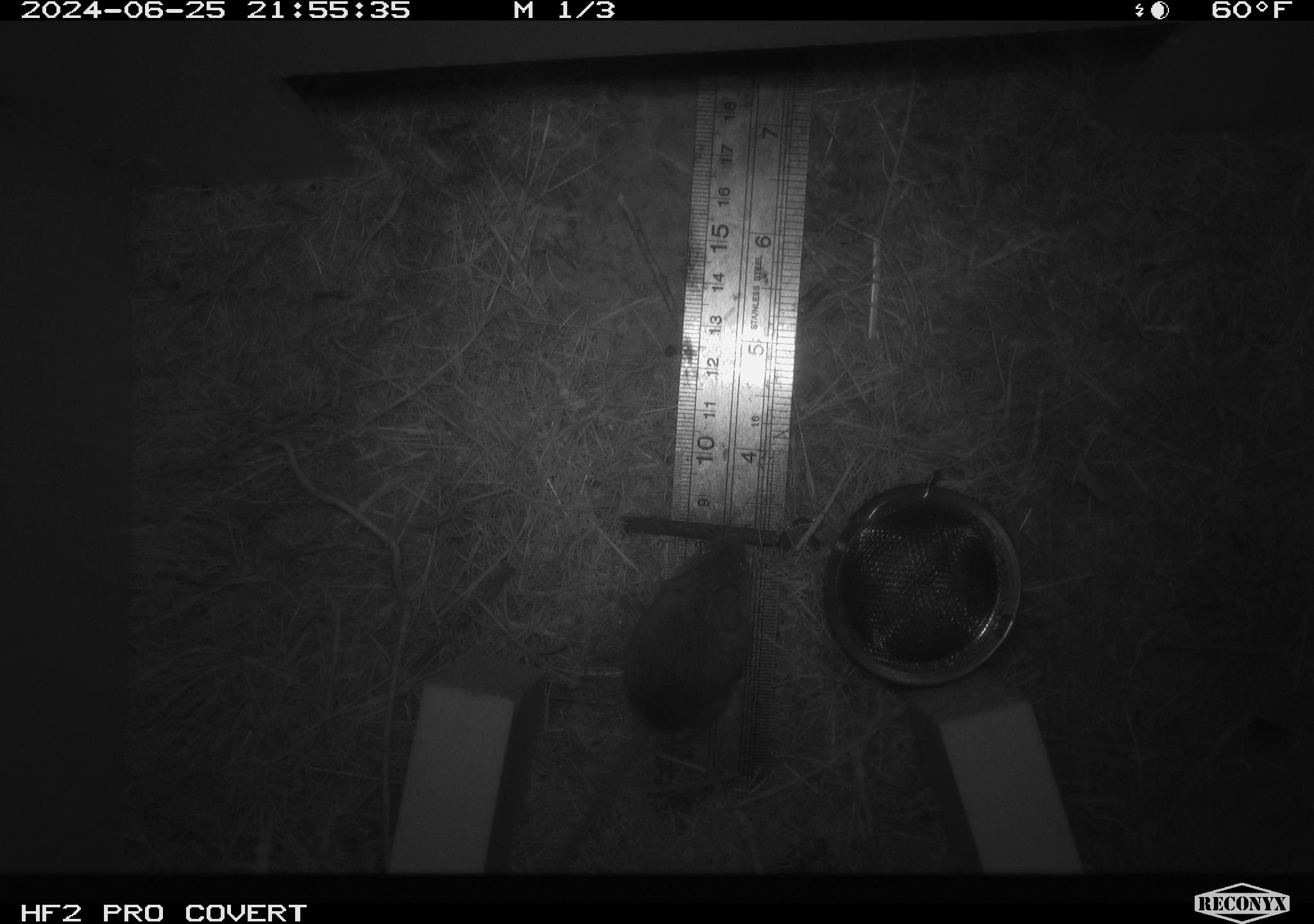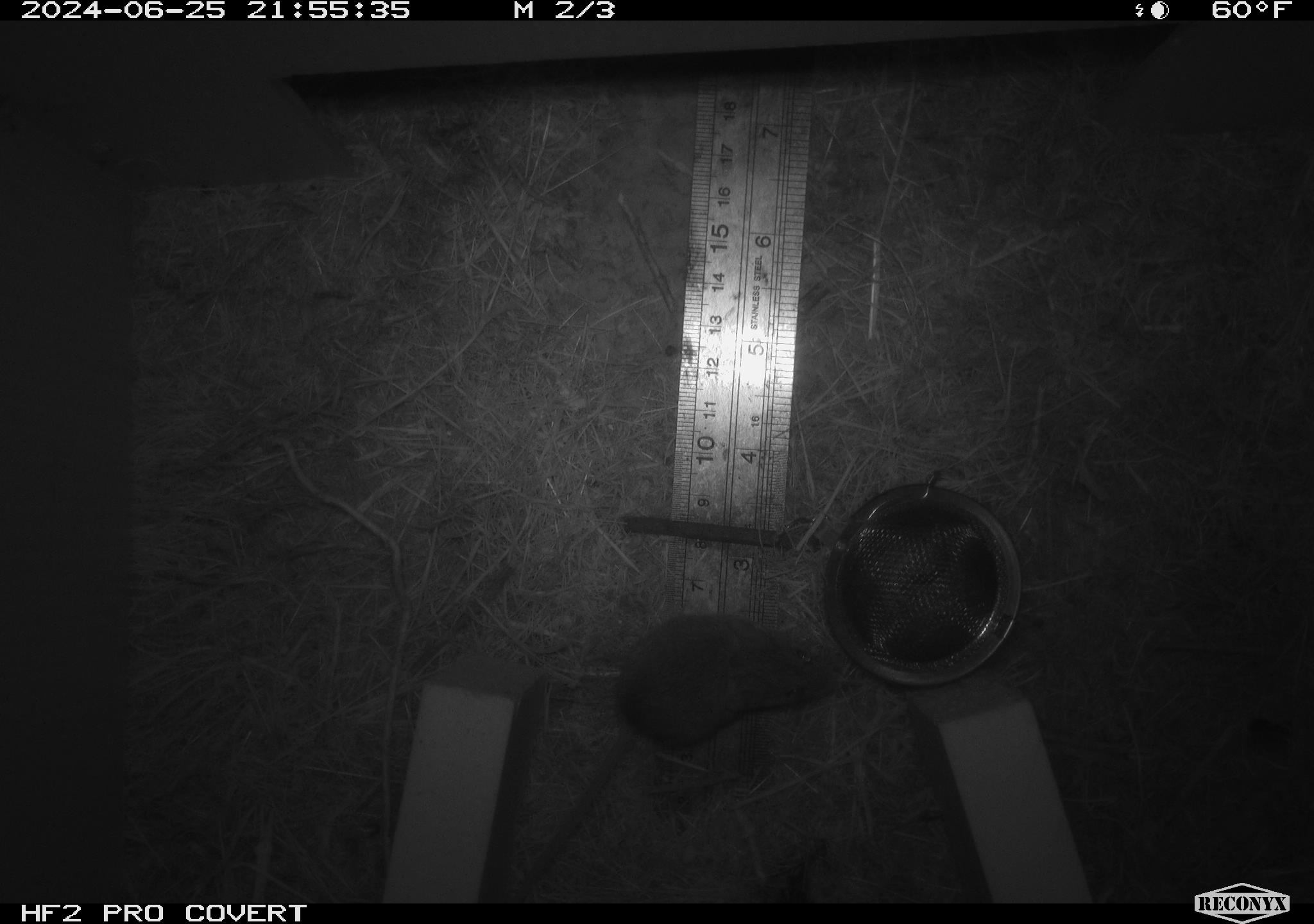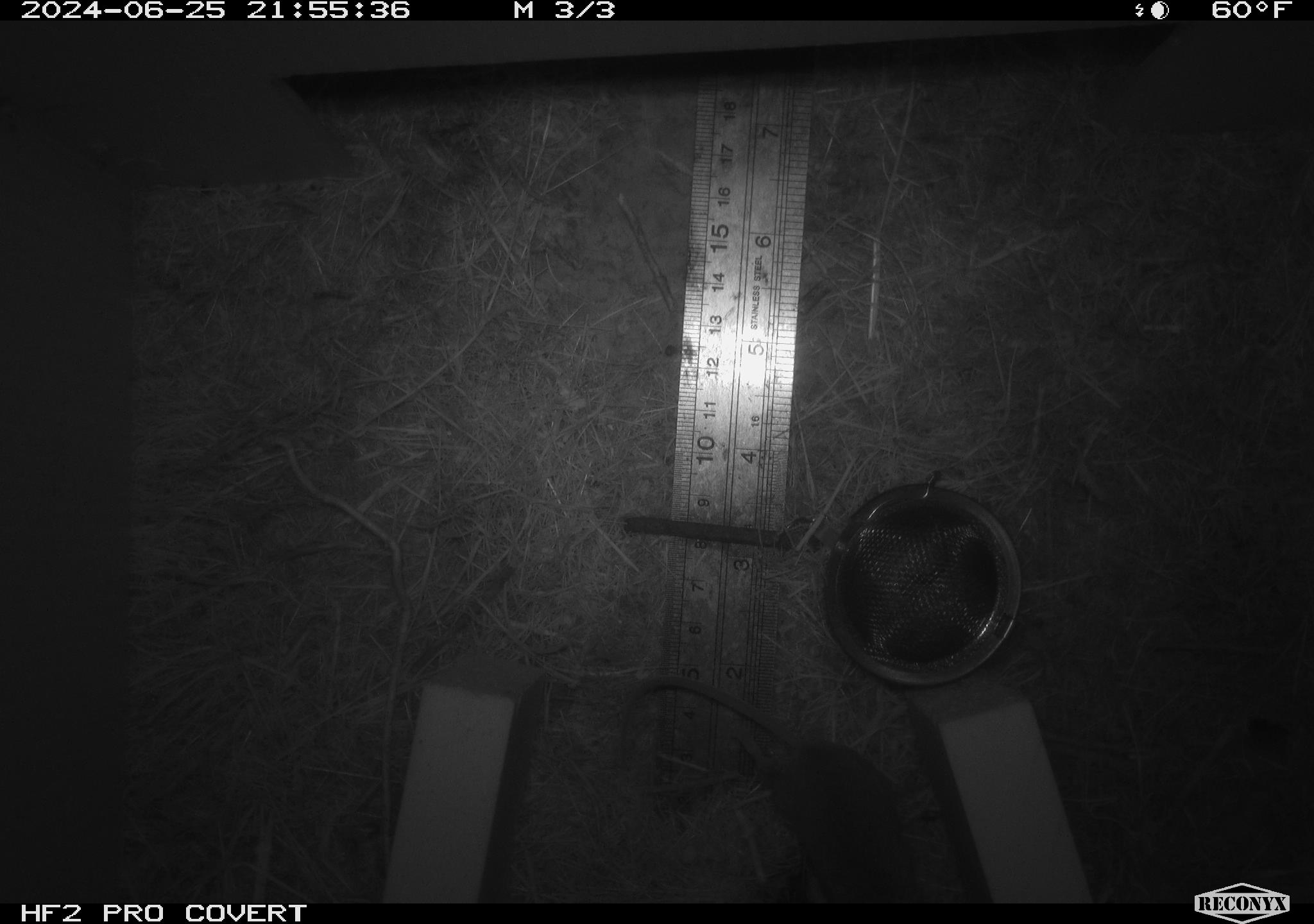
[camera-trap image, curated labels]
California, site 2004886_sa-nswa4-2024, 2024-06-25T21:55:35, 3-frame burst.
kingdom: Animalia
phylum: Chordata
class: Mammalia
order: Rodentia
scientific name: Rodentia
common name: rodent